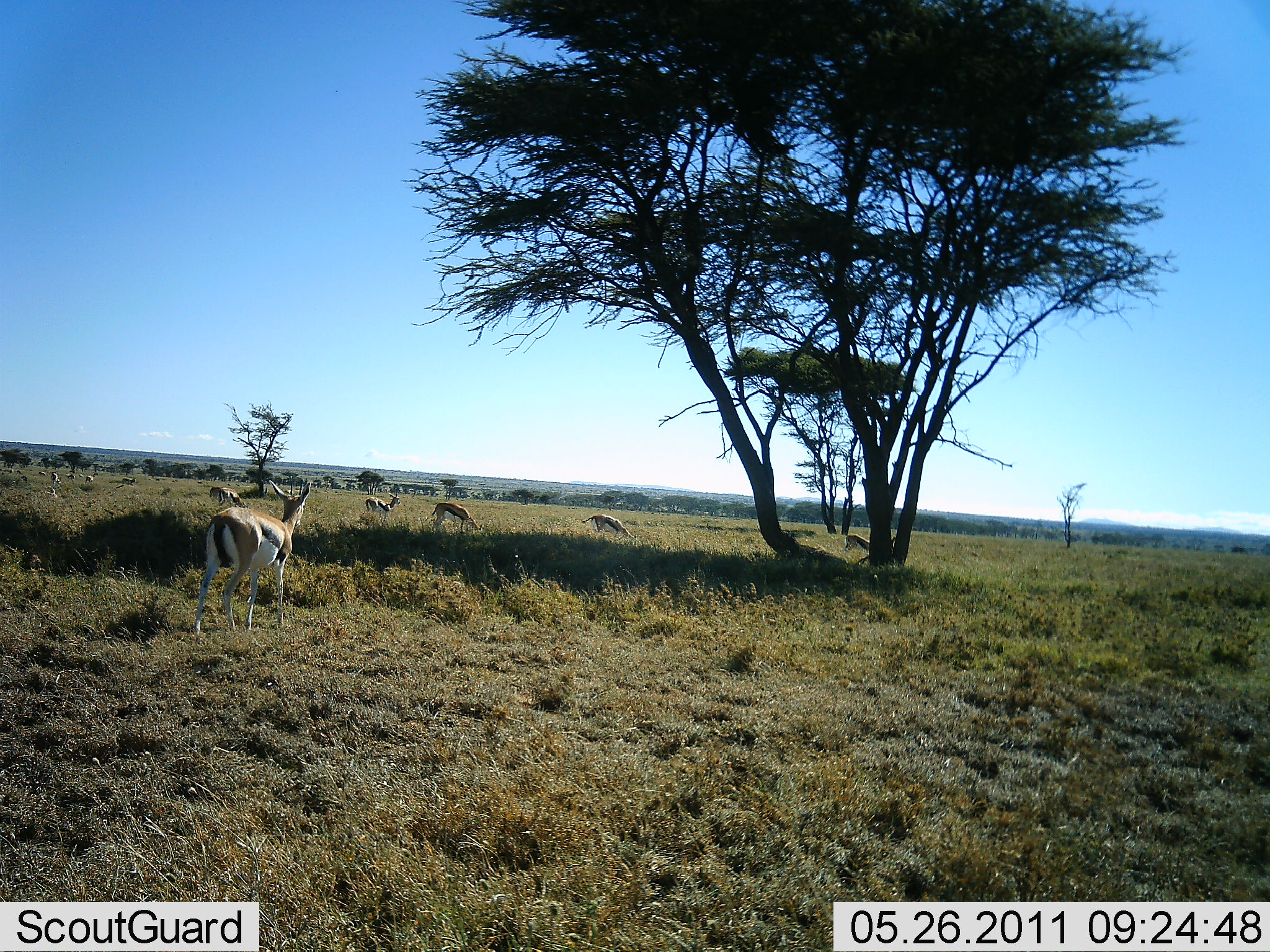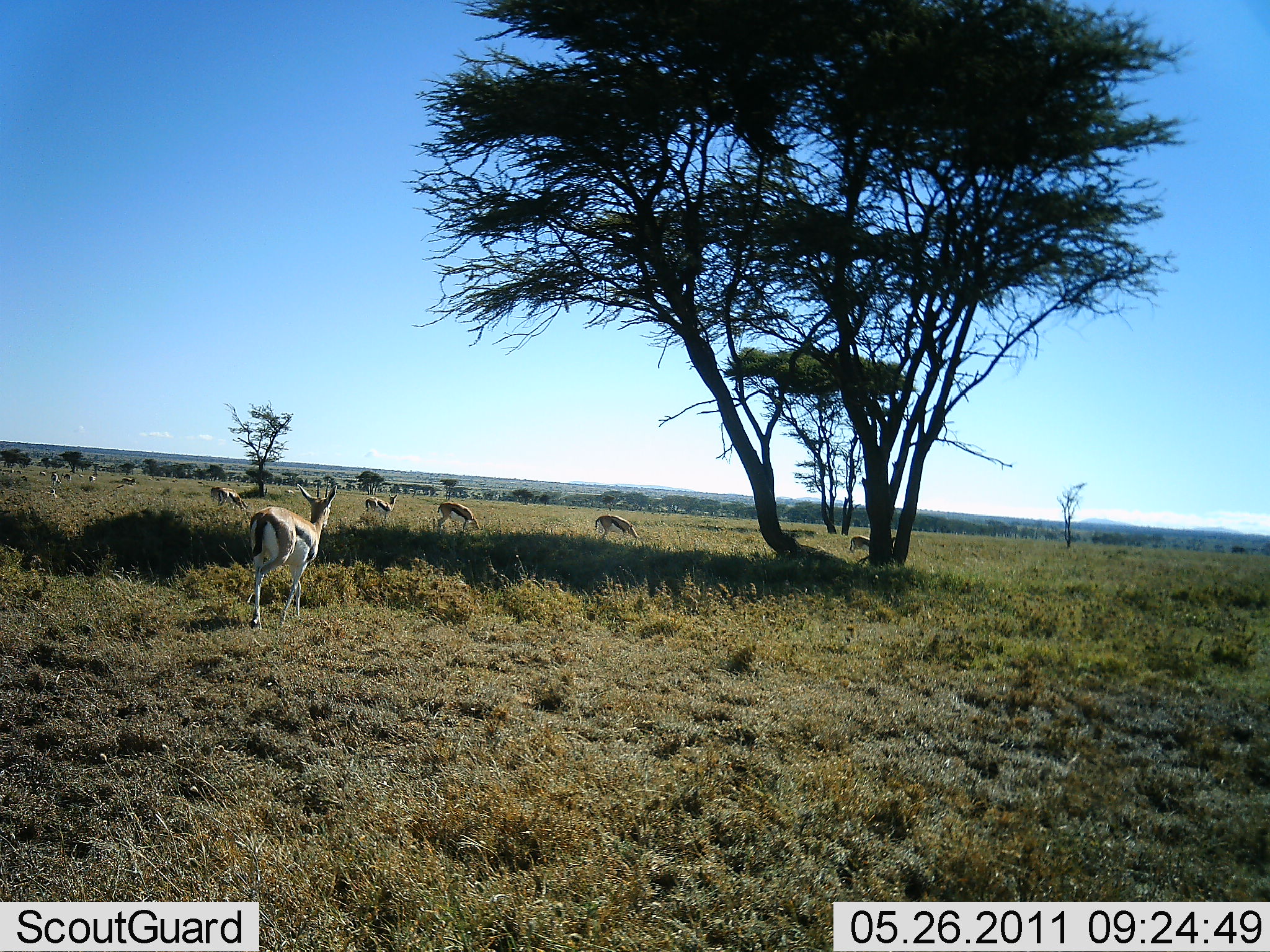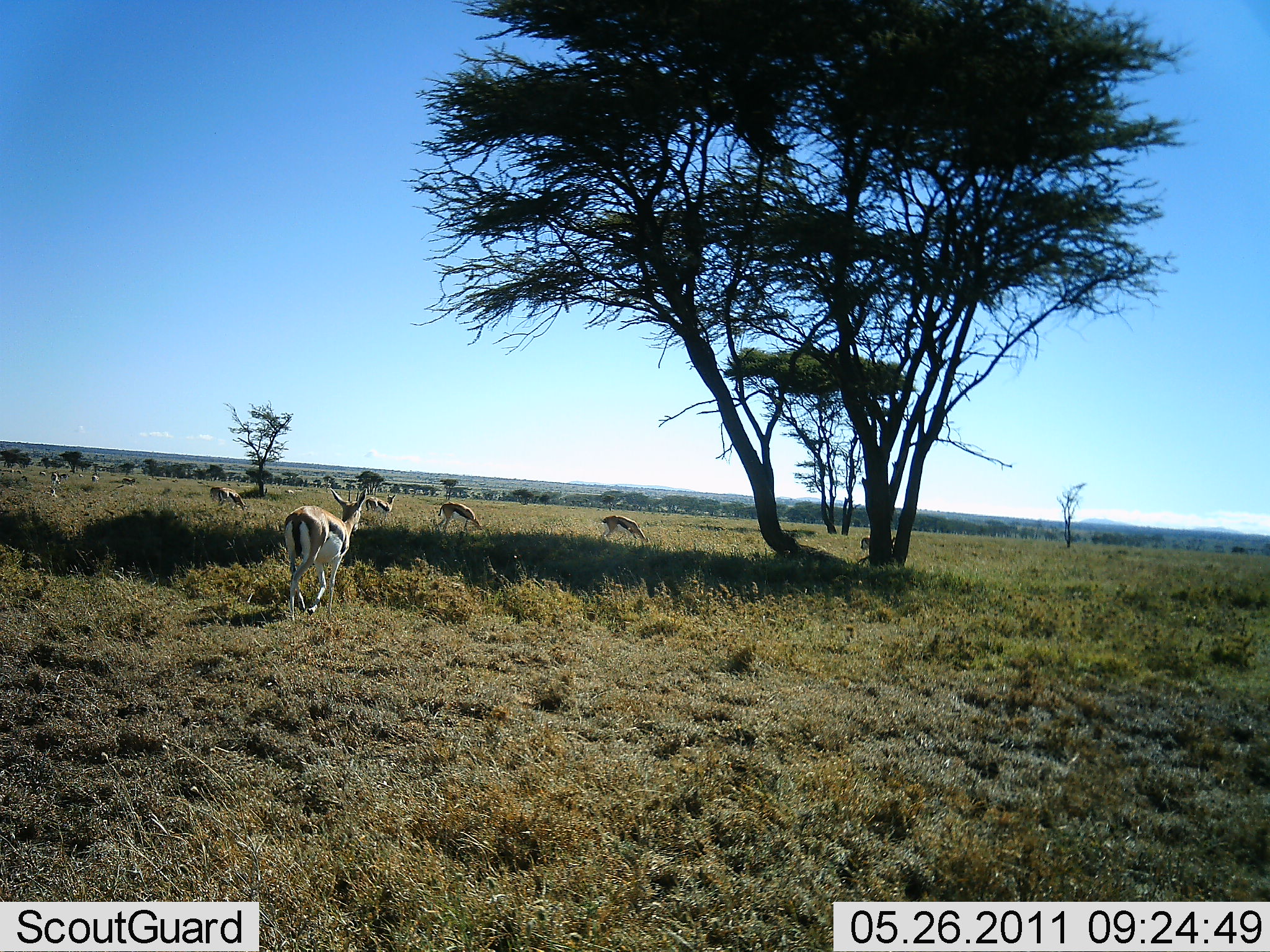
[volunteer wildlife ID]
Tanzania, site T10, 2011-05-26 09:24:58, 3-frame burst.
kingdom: Animalia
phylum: Chordata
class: Mammalia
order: Artiodactyla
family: Bovidae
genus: Eudorcas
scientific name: Eudorcas thomsonii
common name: thomson's gazelle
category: gazellethomsons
Gazellethomsons (thomson's gazelle) (Eudorcas thomsonii), count 10. Behavior (volunteer vote fractions): standing 20%, resting 0%, moving 80%, interacting 0%. Young present (vote fraction): 0%. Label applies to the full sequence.